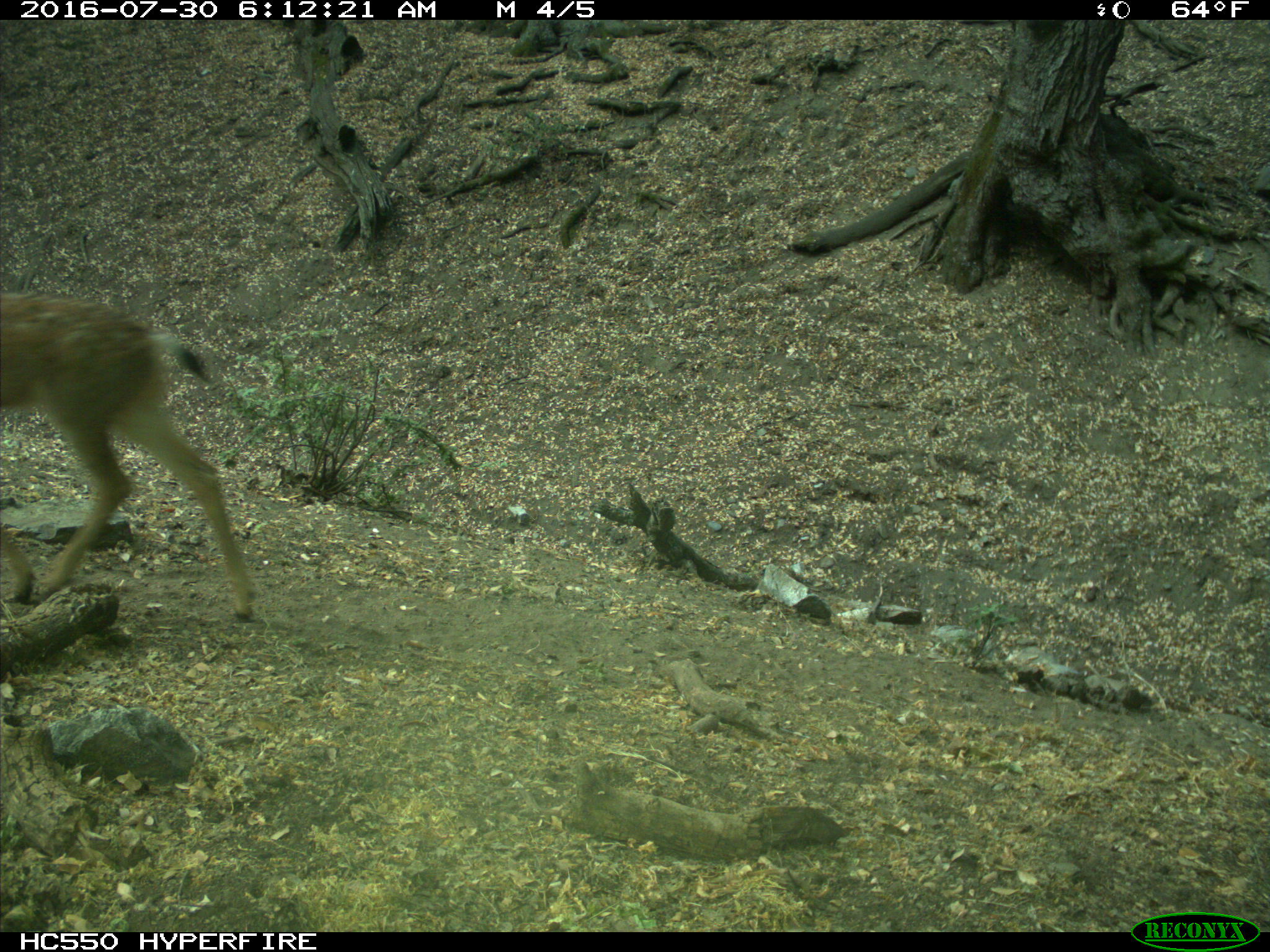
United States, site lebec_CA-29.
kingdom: Animalia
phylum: Chordata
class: Mammalia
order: Artiodactyla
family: Cervidae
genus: Odocoileus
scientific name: Odocoileus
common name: deer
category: unidentified deer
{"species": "unidentified deer (deer) (Odocoileus)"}